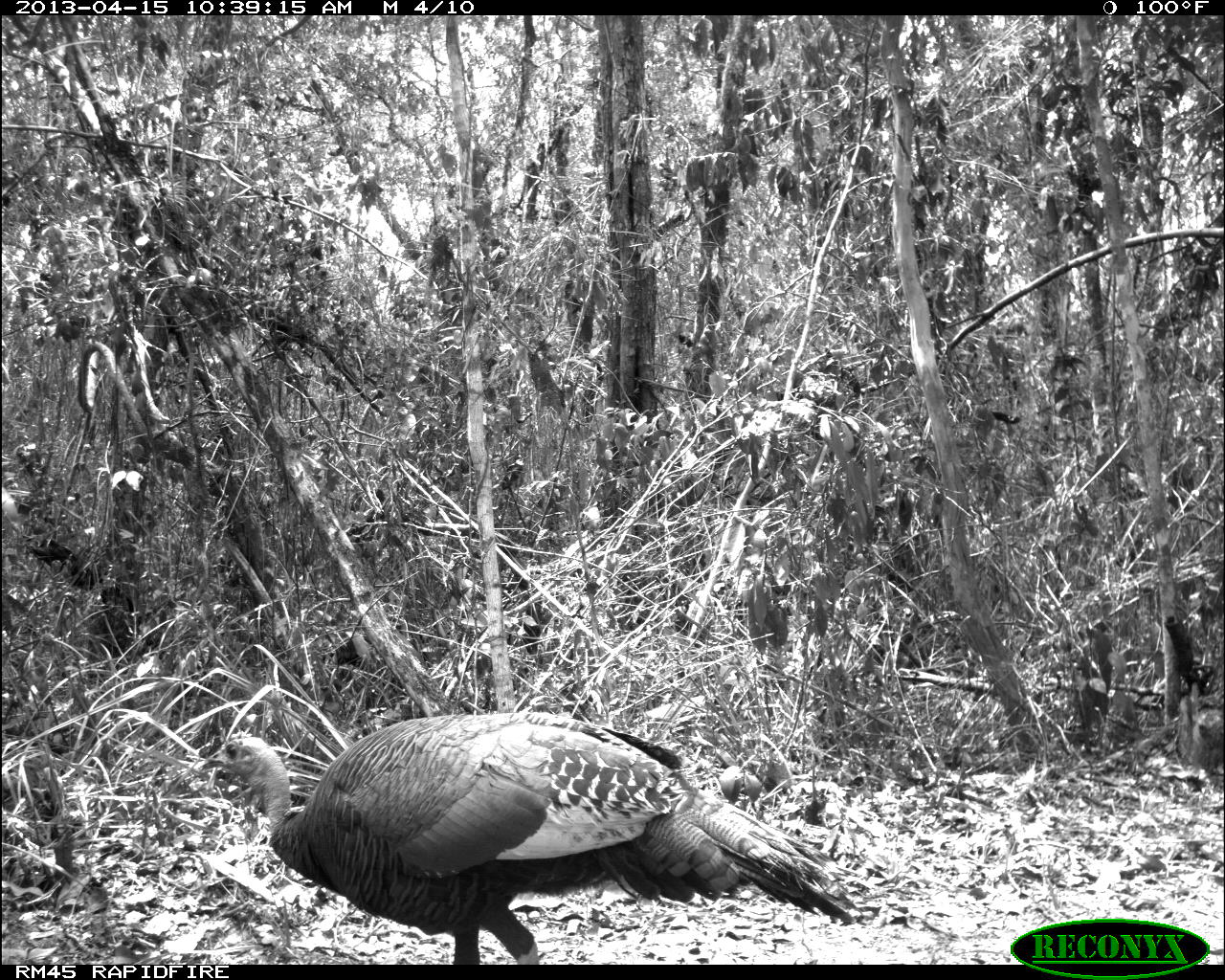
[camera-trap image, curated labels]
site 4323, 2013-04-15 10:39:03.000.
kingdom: Animalia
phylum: Chordata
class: Aves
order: Galliformes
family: Phasianidae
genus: Meleagris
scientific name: Meleagris ocellata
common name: ocellated turkey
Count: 1.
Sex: female.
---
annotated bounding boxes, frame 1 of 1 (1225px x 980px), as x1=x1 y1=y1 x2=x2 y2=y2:
meleagris ocellata: x1=189 y1=709 x2=863 y2=965